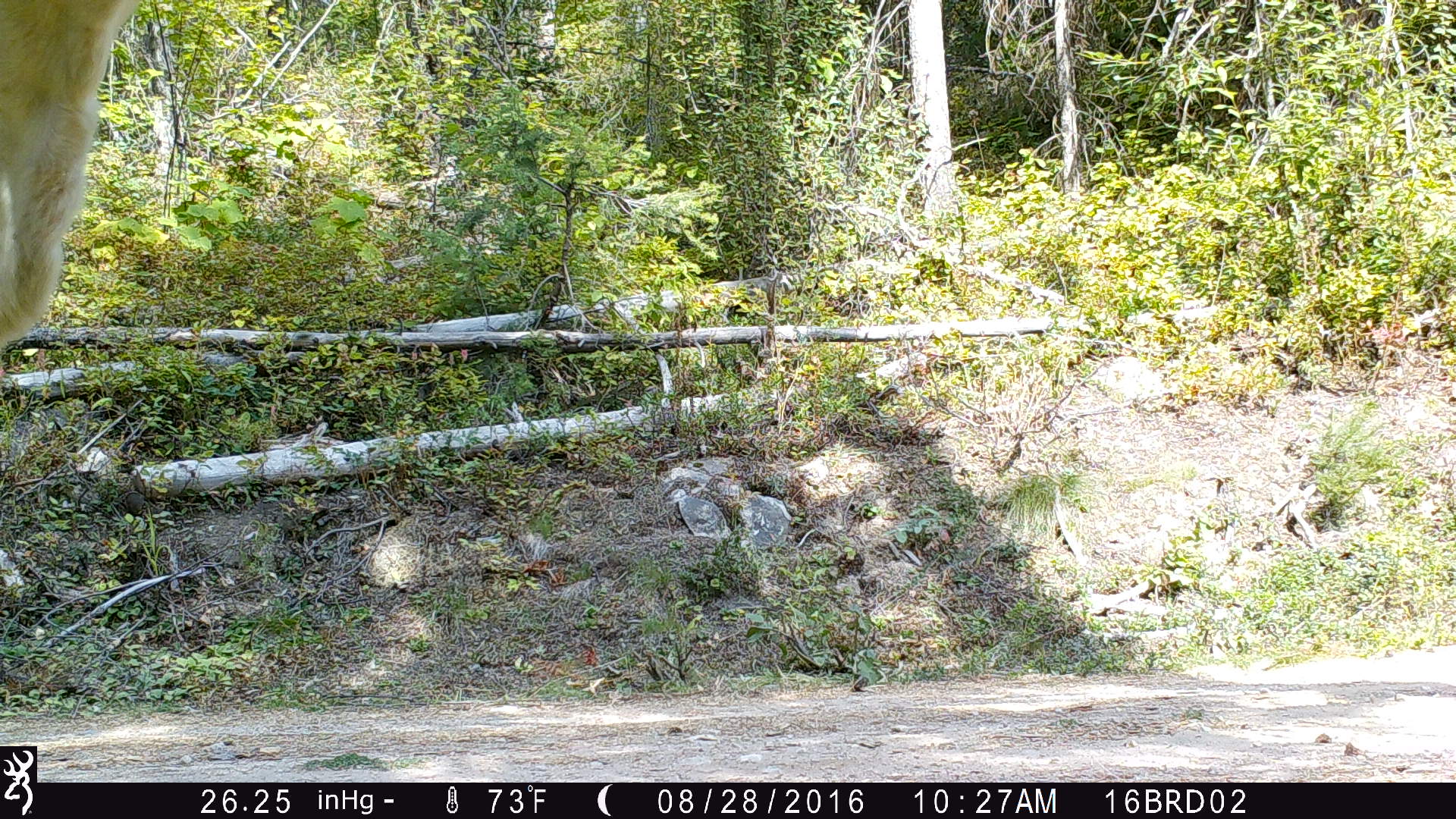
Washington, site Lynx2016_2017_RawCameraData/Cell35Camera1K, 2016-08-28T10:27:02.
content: unidentified animal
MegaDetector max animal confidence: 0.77